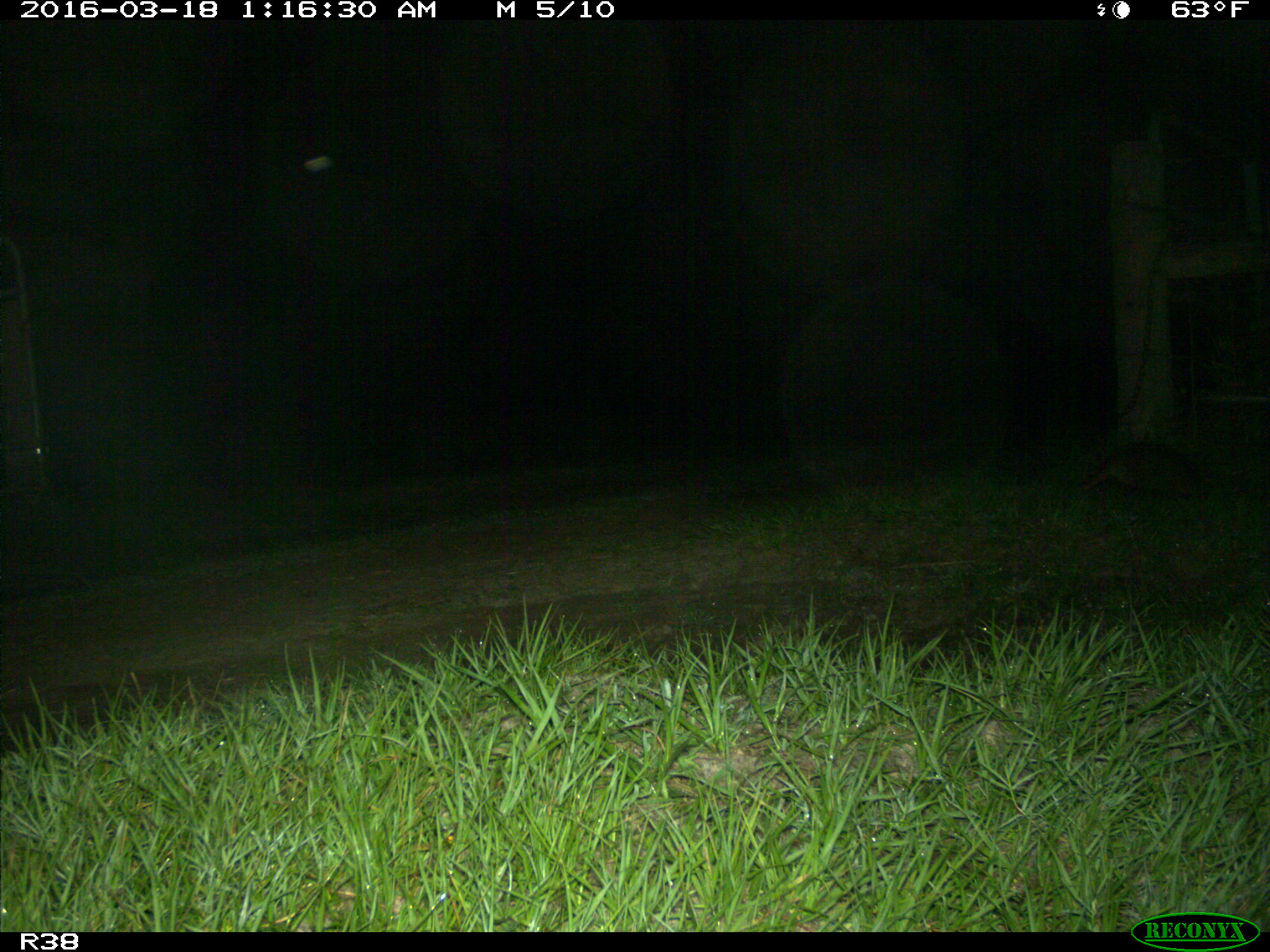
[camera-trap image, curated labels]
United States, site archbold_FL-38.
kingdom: Animalia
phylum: Chordata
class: Mammalia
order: Cingulata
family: Dasypodidae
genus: Dasypus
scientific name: Dasypus novemcinctus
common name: nine-banded armadillo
Dasypus novemcinctus (nine-banded armadillo).